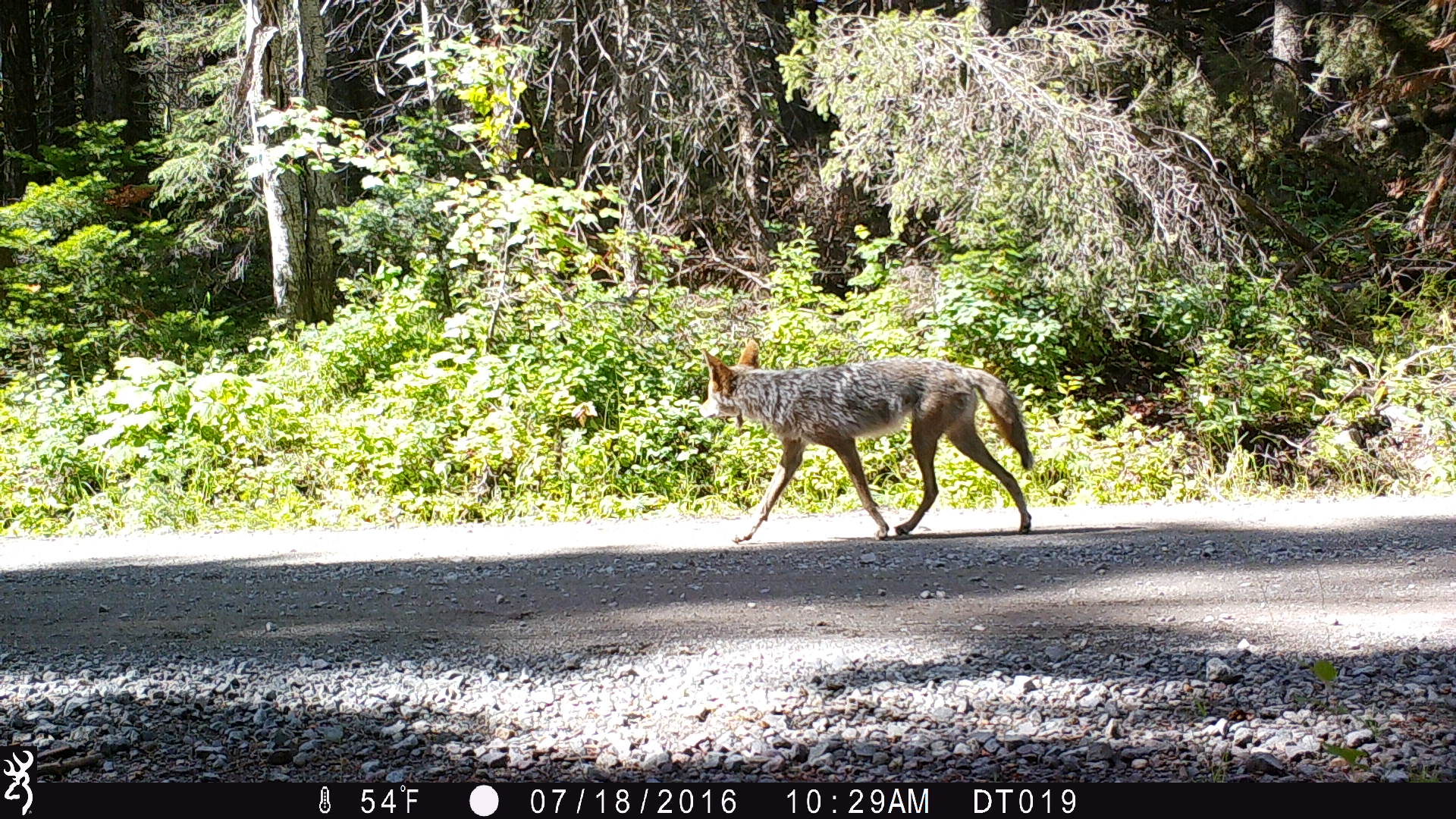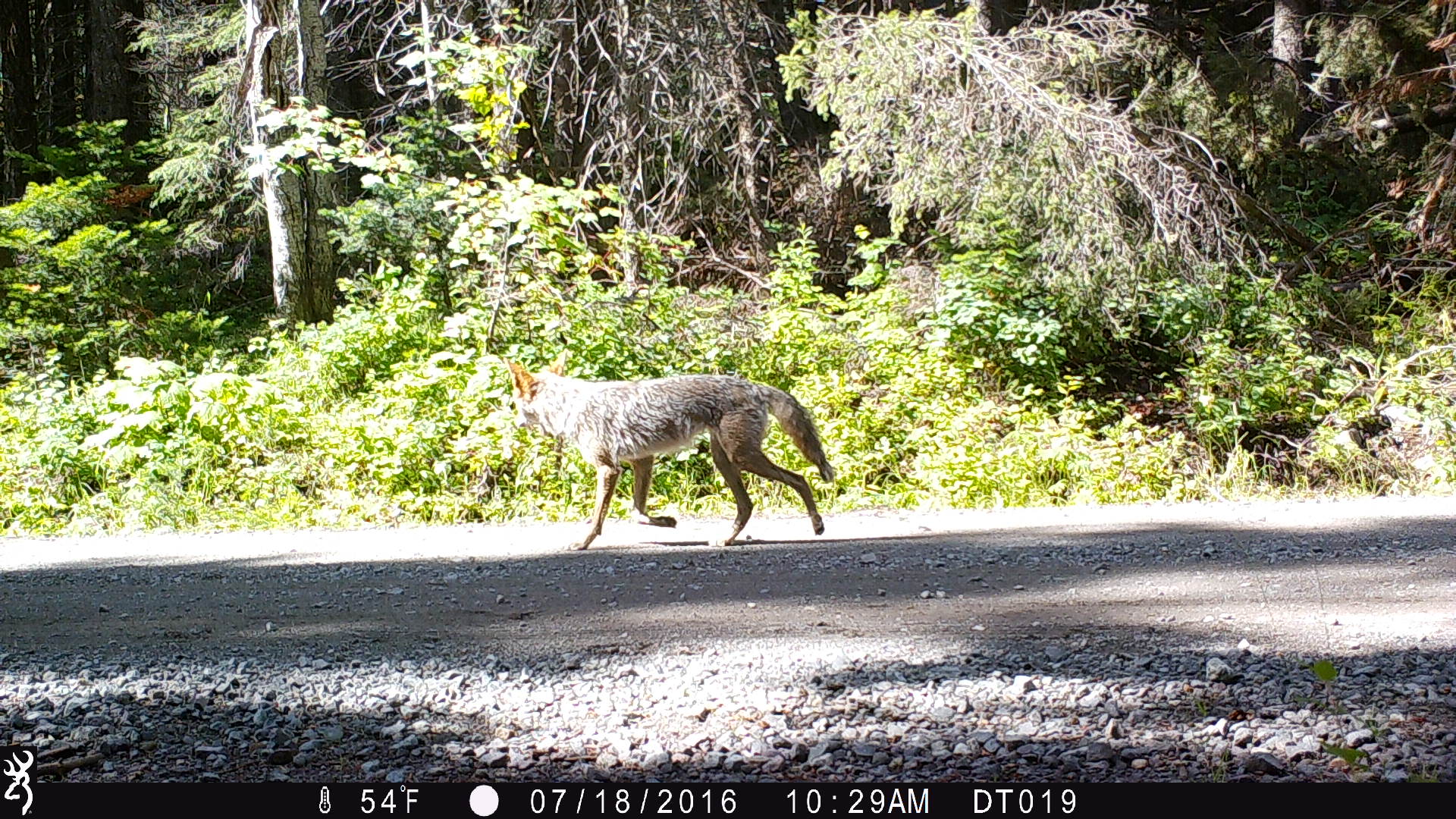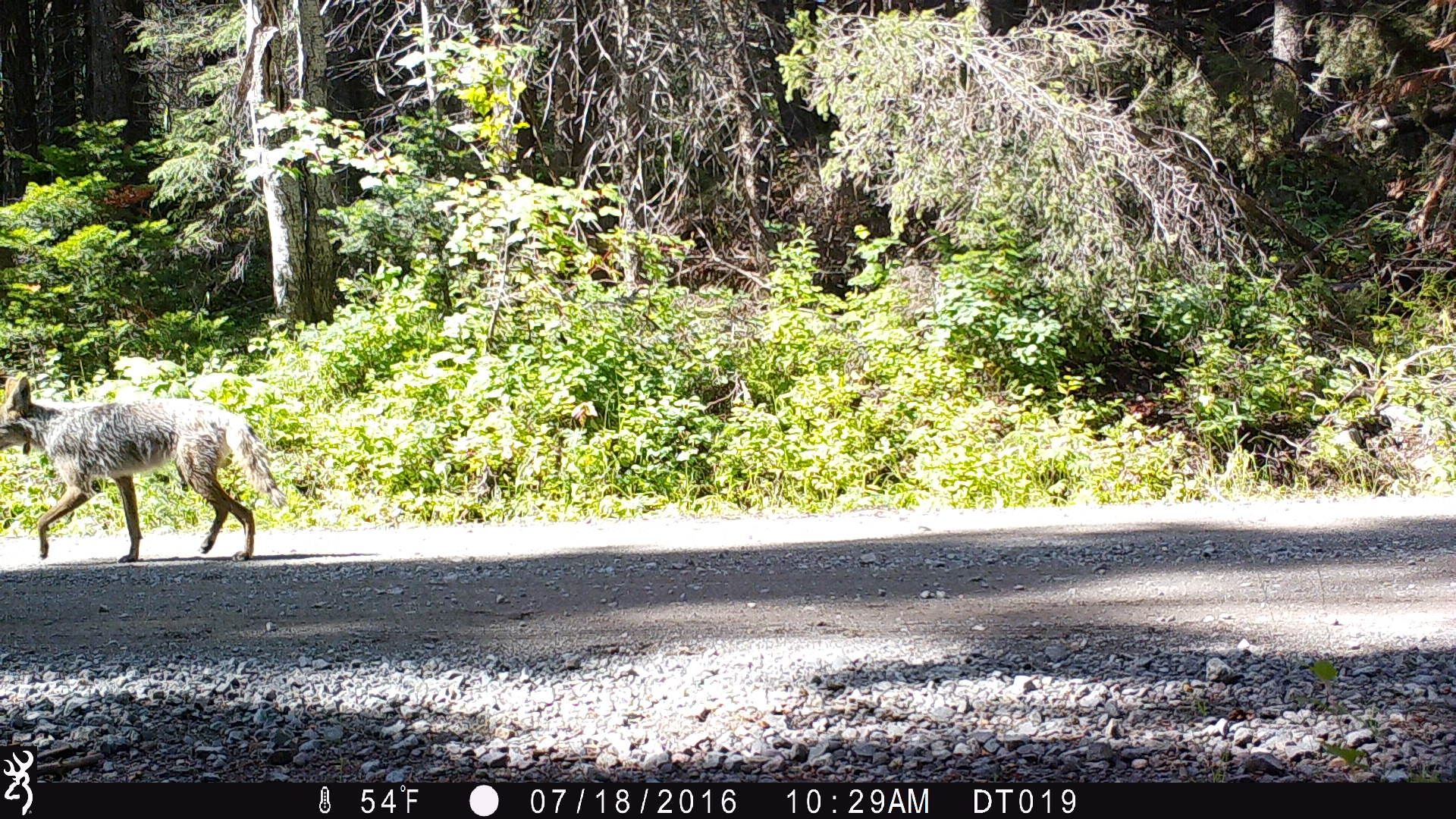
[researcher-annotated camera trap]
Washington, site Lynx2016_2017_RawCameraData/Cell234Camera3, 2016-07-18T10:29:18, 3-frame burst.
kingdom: Animalia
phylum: Chordata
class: Mammalia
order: Carnivora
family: Canidae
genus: Canis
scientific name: Canis latrans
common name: coyote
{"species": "Canis latrans (coyote)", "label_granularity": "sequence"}